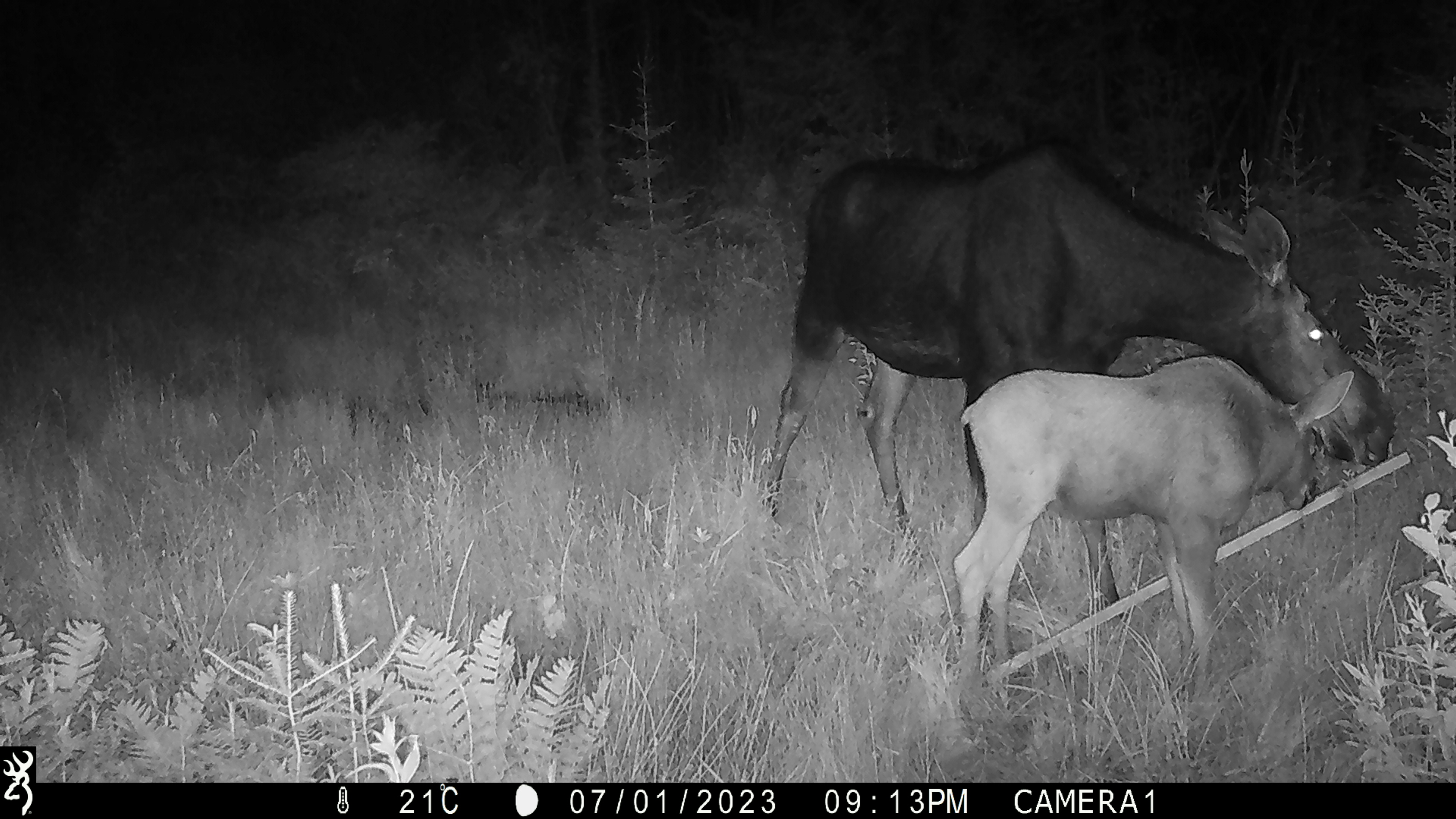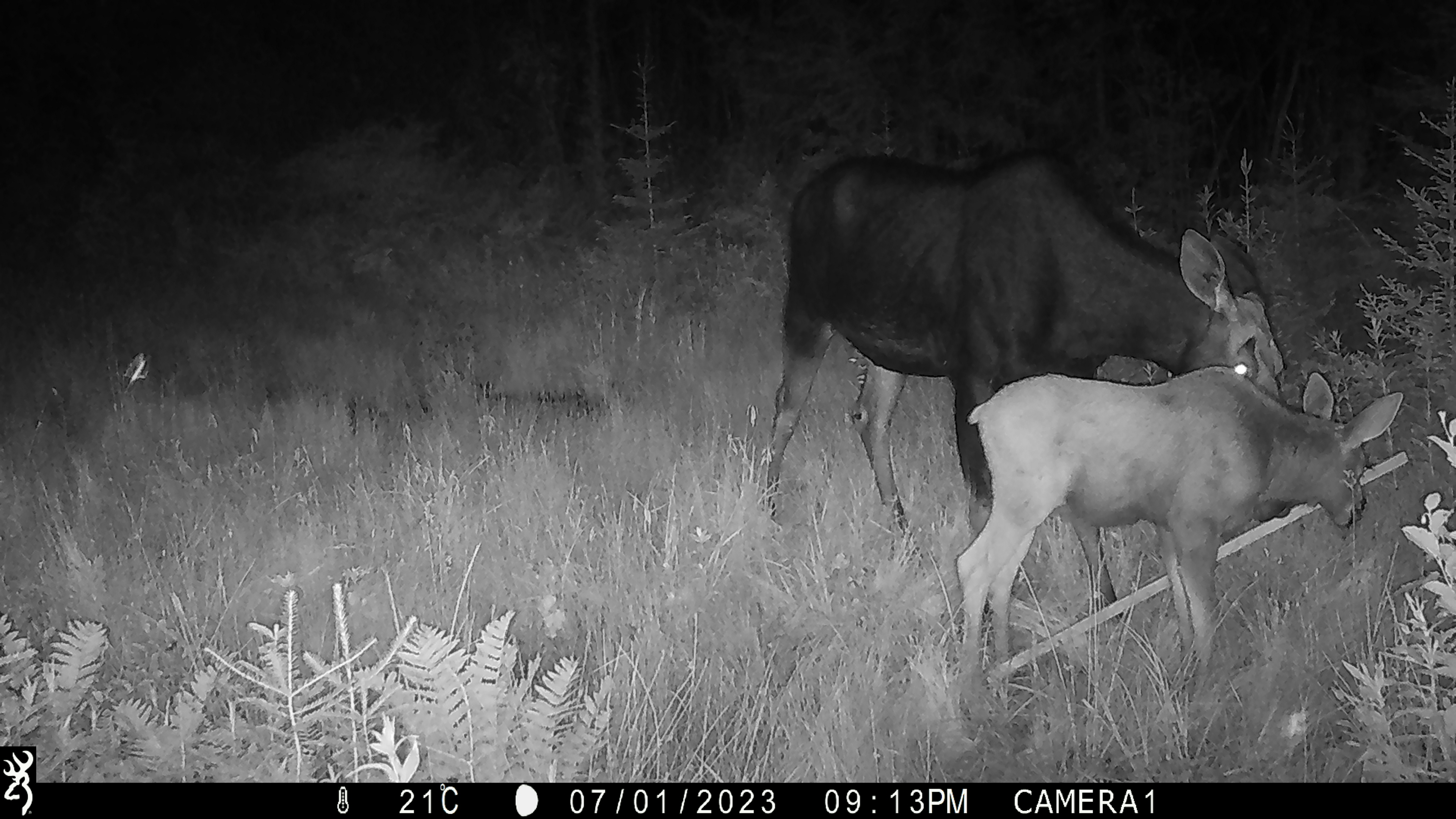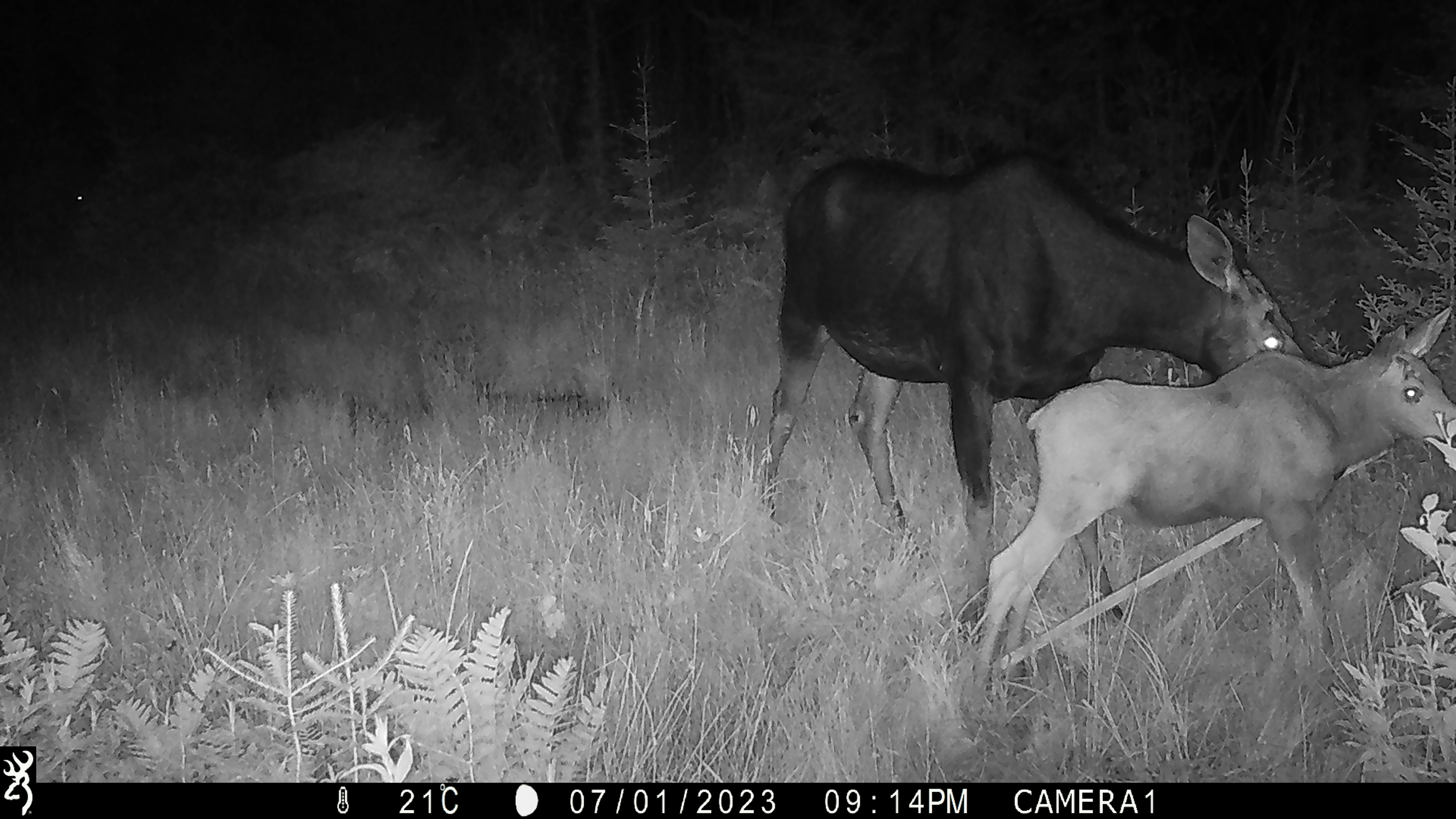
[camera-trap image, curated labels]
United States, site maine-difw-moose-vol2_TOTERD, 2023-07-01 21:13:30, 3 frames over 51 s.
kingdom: Animalia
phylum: Chordata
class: Mammalia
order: Artiodactyla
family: Cervidae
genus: Alces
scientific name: Alces alces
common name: moose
Moose (Alces alces).